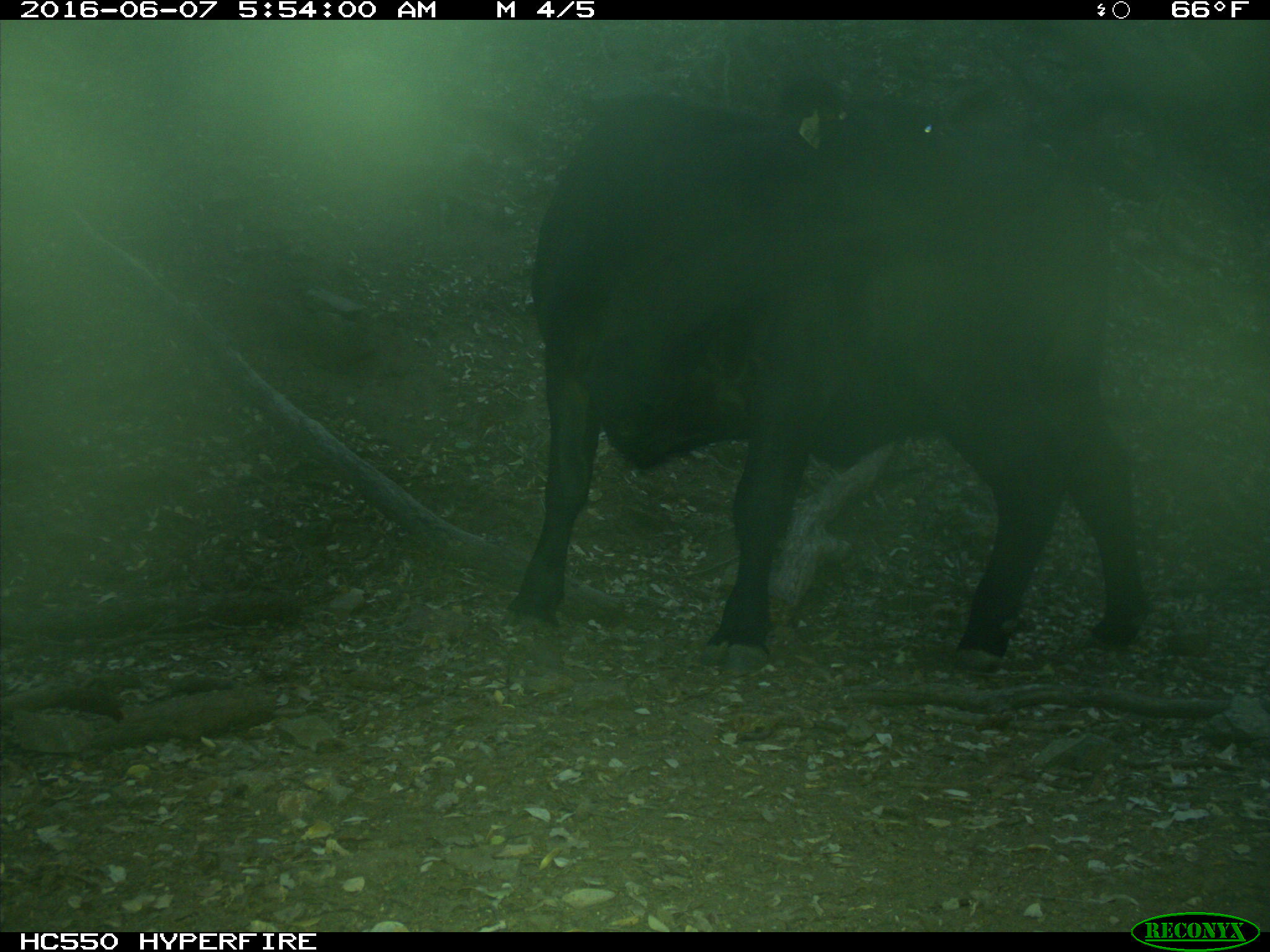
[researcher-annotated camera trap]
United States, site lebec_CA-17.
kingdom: Animalia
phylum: Chordata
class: Mammalia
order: Artiodactyla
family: Bovidae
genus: Bos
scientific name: Bos taurus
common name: domestic cow